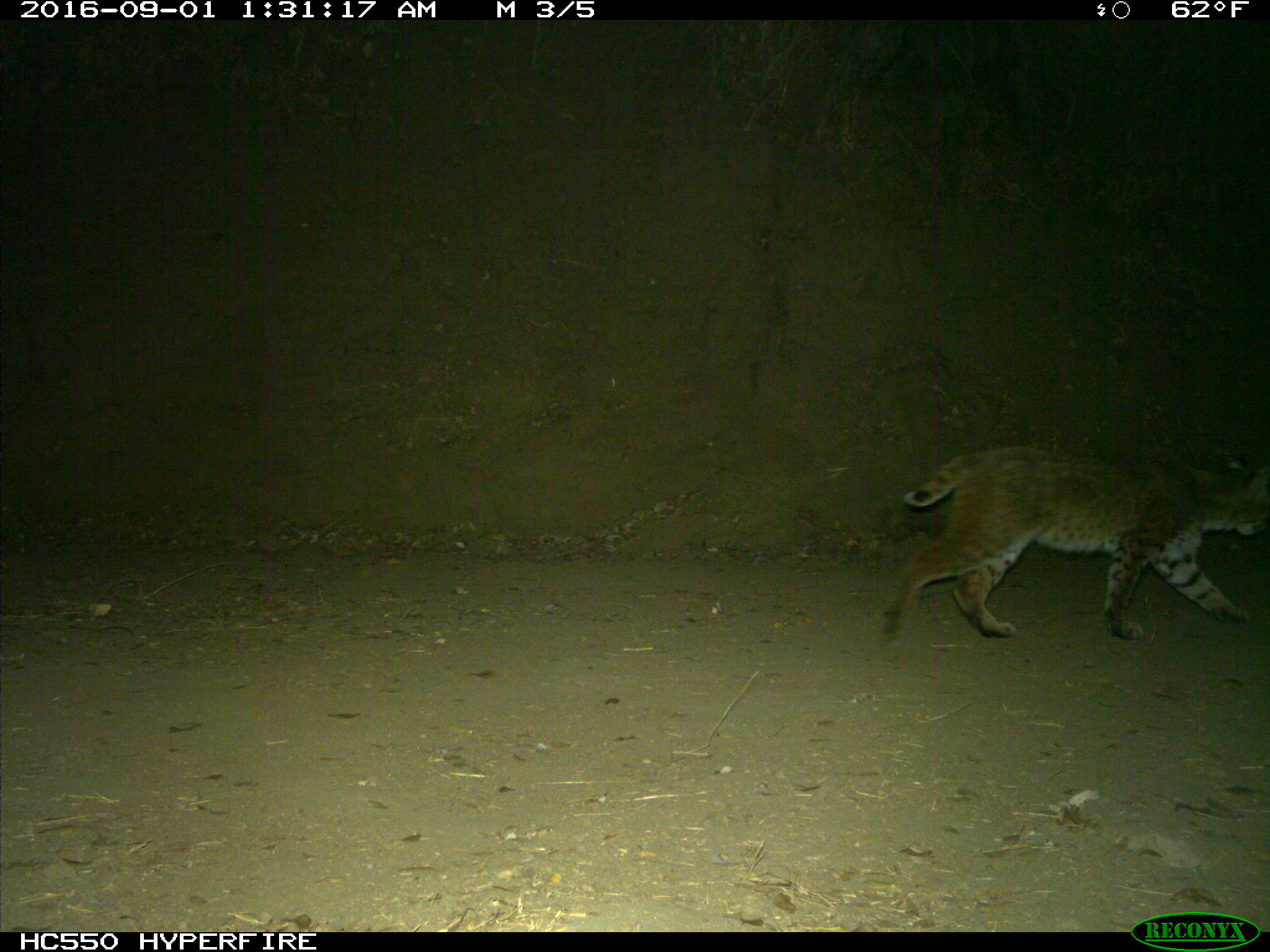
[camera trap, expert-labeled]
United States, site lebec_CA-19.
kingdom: Animalia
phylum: Chordata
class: Mammalia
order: Carnivora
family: Felidae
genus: Lynx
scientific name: Lynx rufus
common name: bobcat